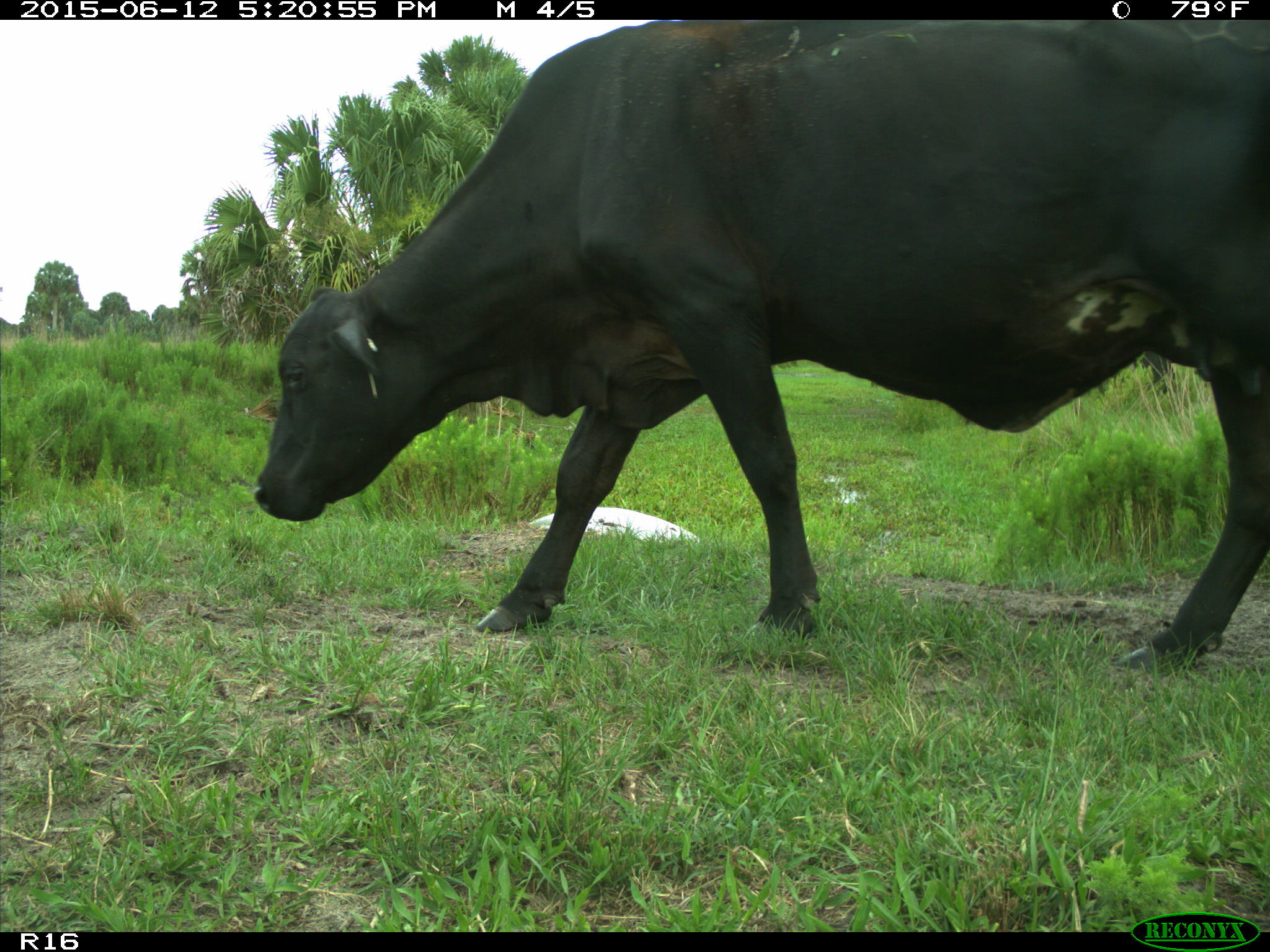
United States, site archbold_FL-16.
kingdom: Animalia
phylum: Chordata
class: Mammalia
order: Artiodactyla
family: Bovidae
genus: Bos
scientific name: Bos taurus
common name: domestic cow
Bos taurus (domestic cow).